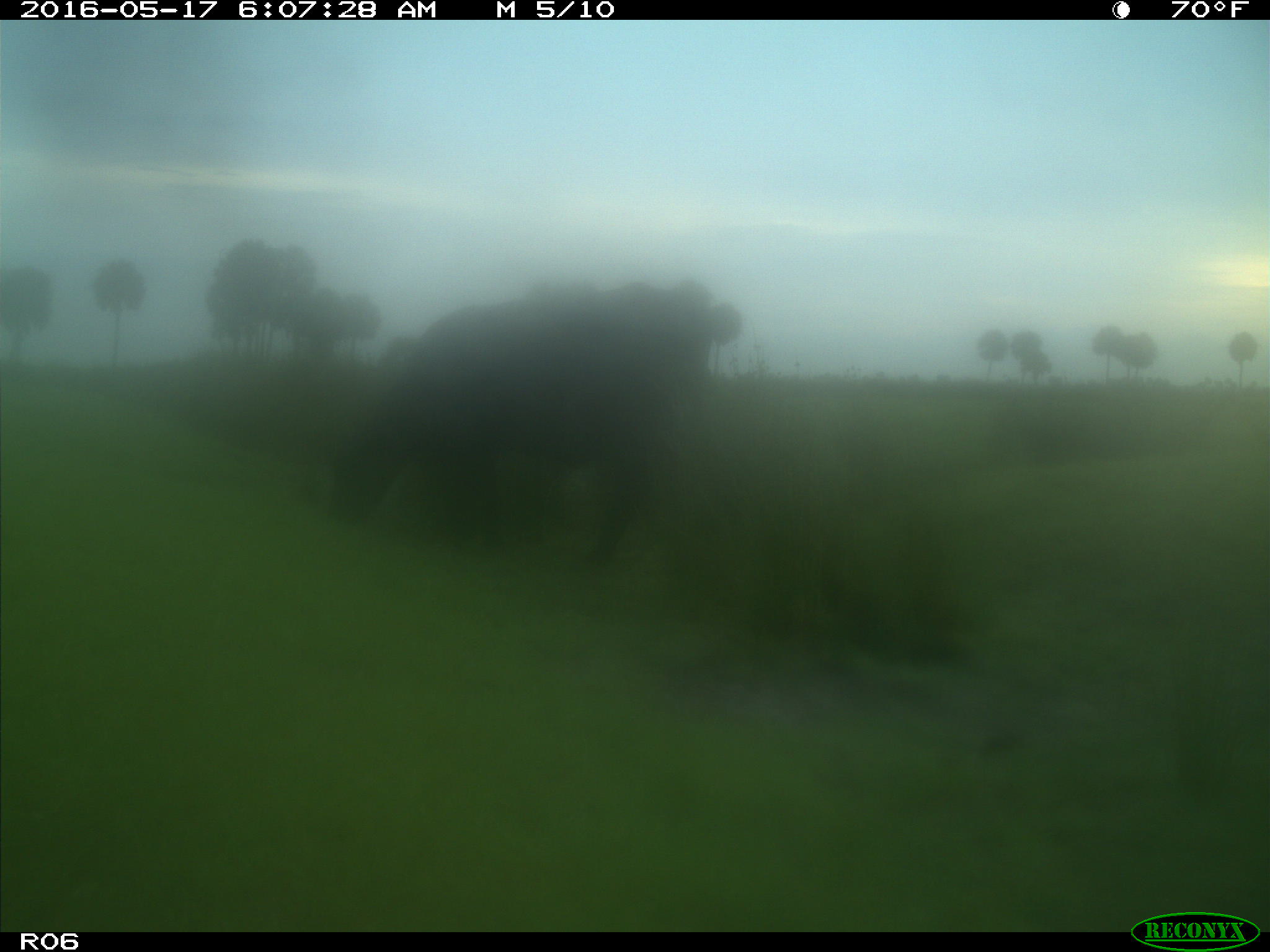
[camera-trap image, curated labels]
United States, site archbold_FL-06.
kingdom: Animalia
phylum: Chordata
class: Mammalia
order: Artiodactyla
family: Bovidae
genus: Bos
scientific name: Bos taurus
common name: domestic cow